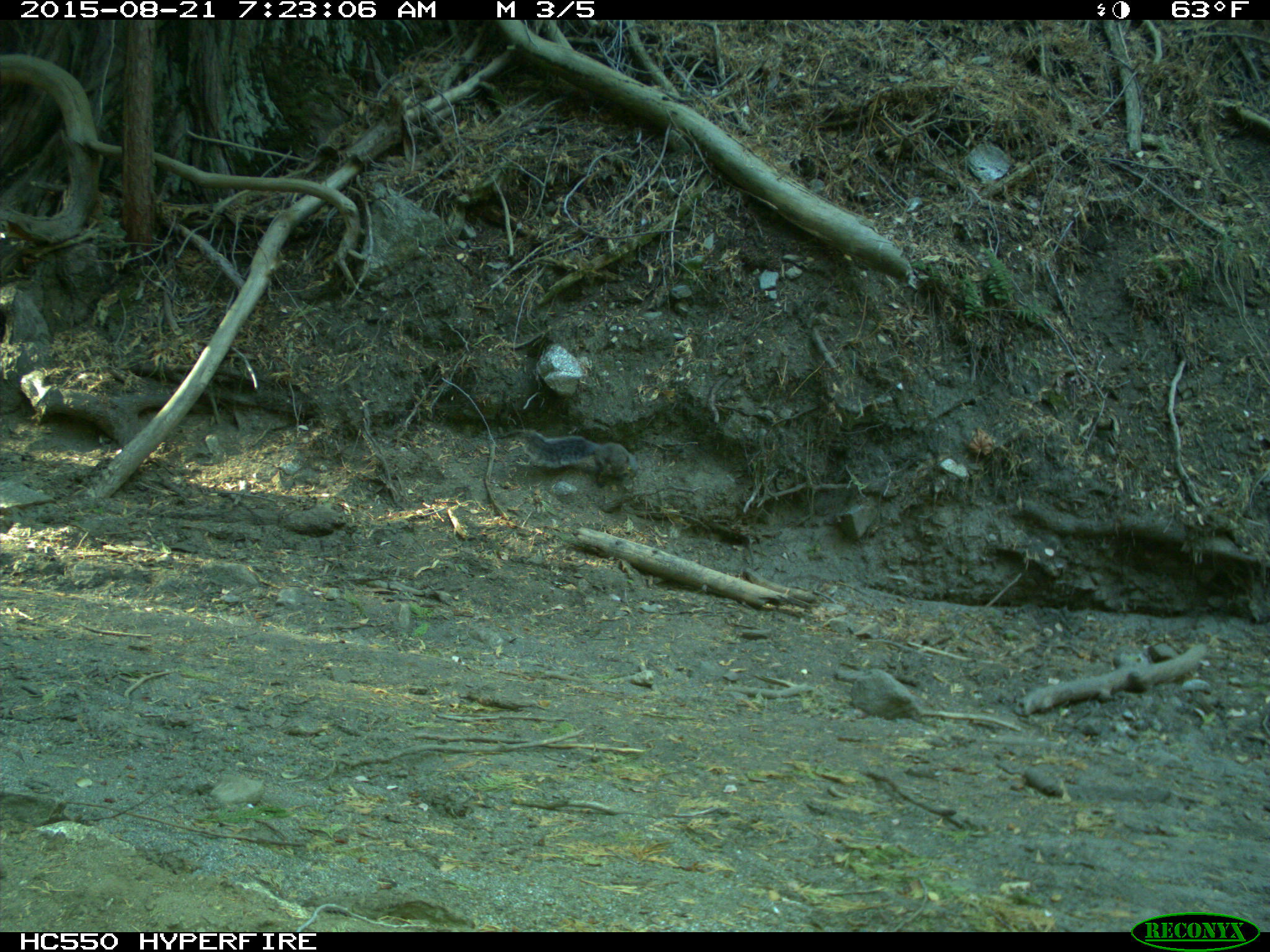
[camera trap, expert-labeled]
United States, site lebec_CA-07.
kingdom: Animalia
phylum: Chordata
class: Mammalia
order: Rodentia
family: Sciuridae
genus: Sciurus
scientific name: Sciurus carolinensis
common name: eastern gray squirrel